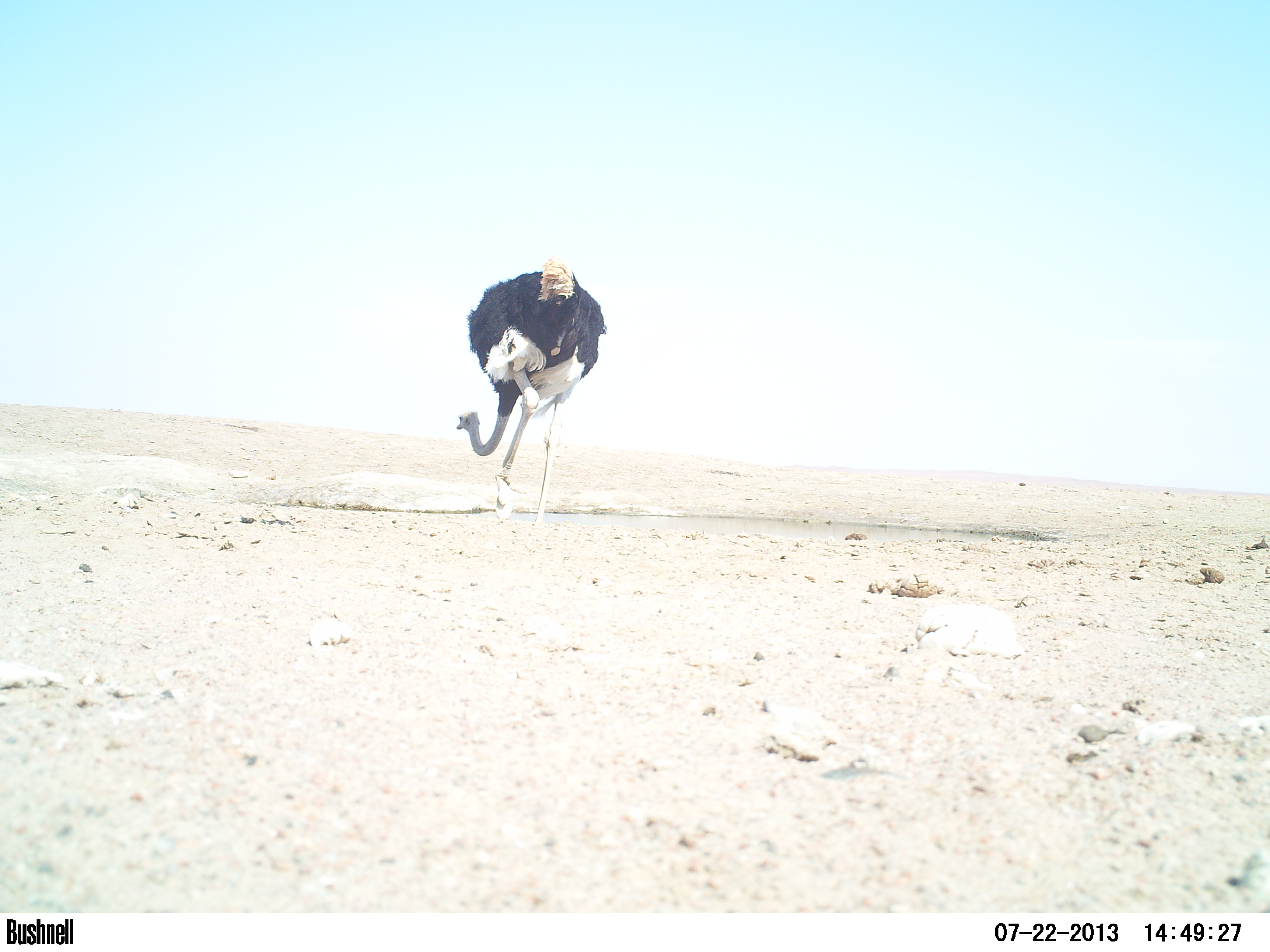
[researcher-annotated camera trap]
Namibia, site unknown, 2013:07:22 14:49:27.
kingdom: Animalia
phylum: Chordata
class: Aves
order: Struthioniformes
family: Struthionidae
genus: Struthio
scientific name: Struthio camelus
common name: common ostrich